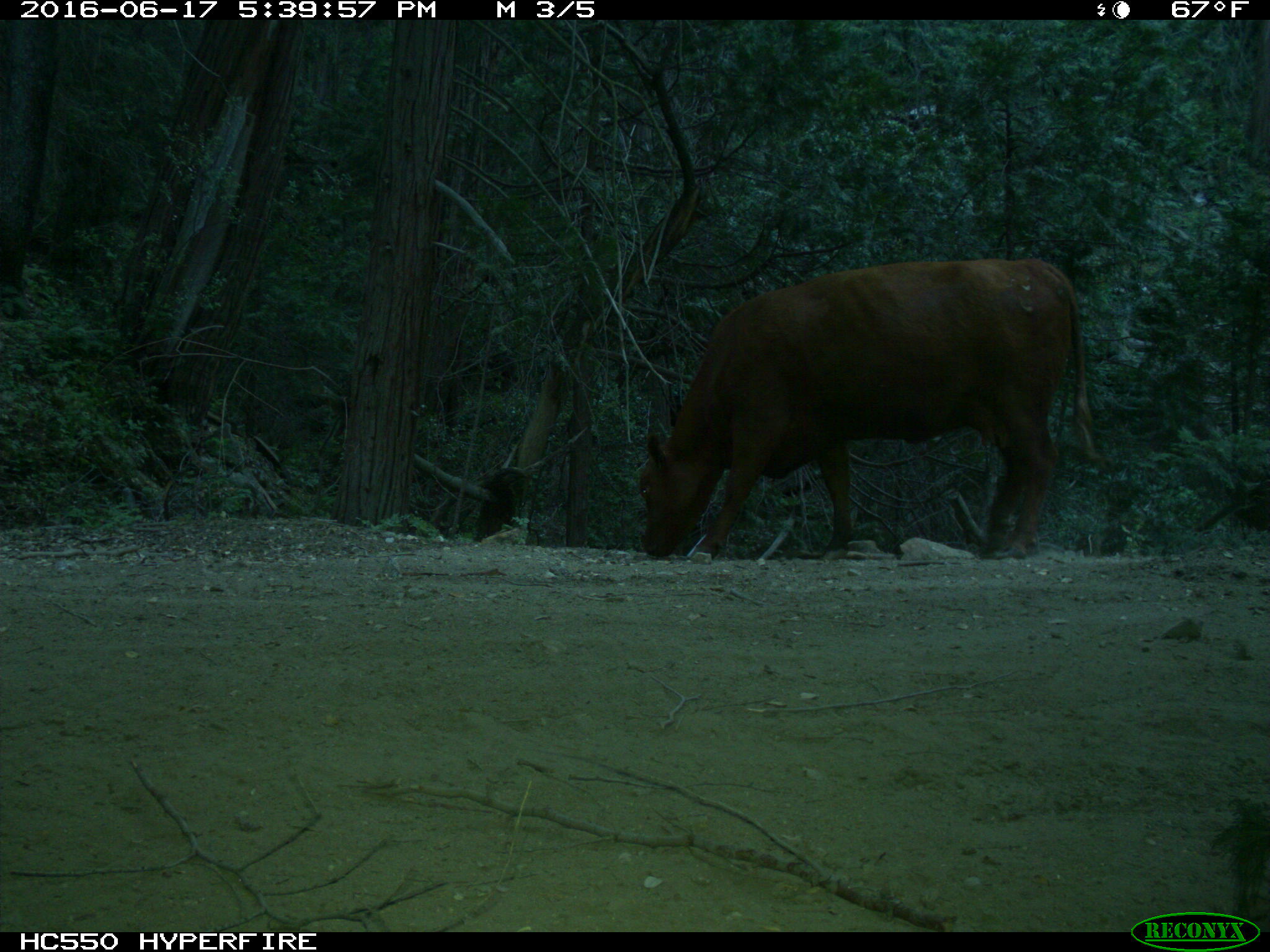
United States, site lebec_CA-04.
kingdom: Animalia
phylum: Chordata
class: Mammalia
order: Artiodactyla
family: Bovidae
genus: Bos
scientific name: Bos taurus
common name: domestic cow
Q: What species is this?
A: Bos taurus (domestic cow).